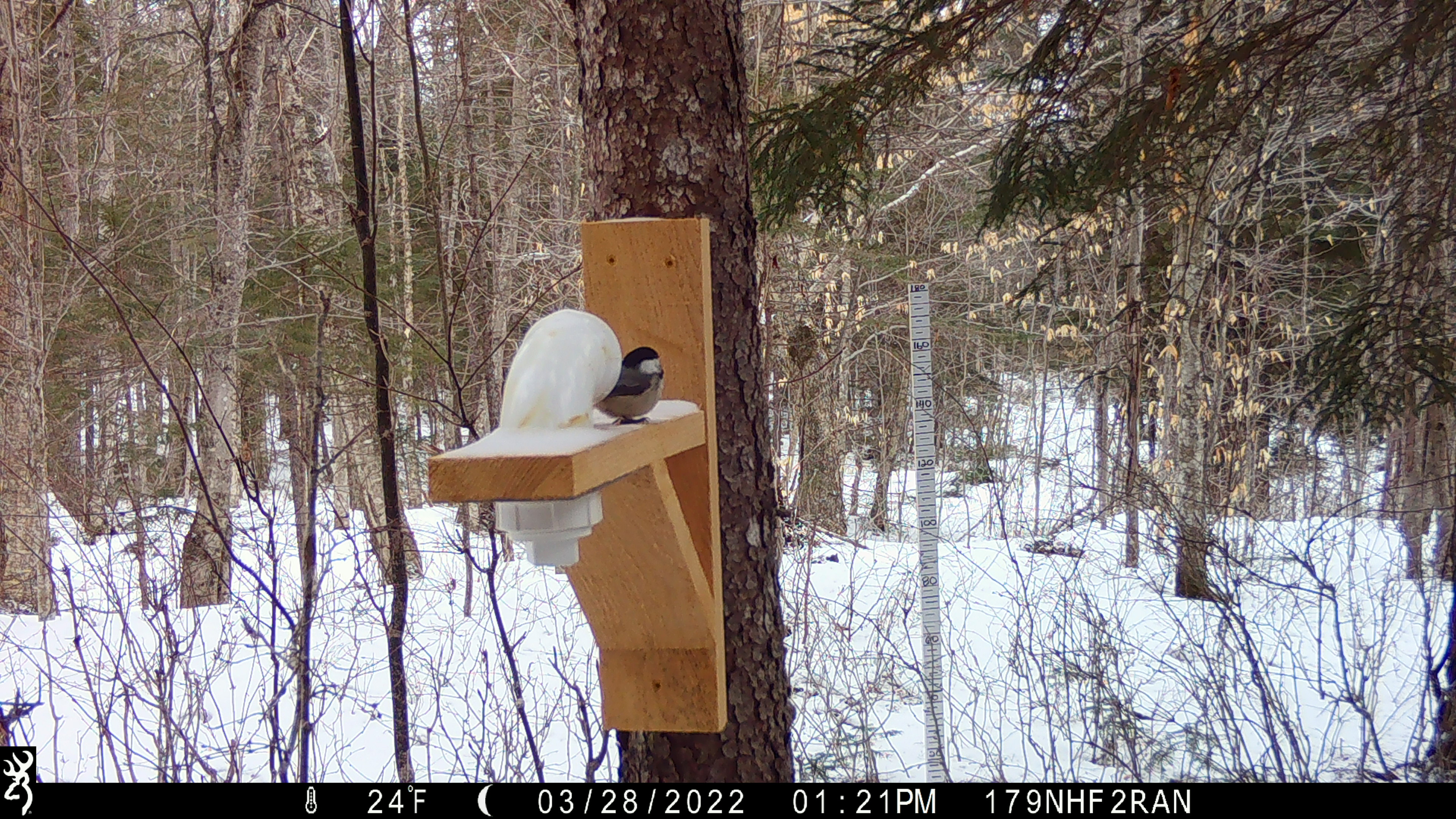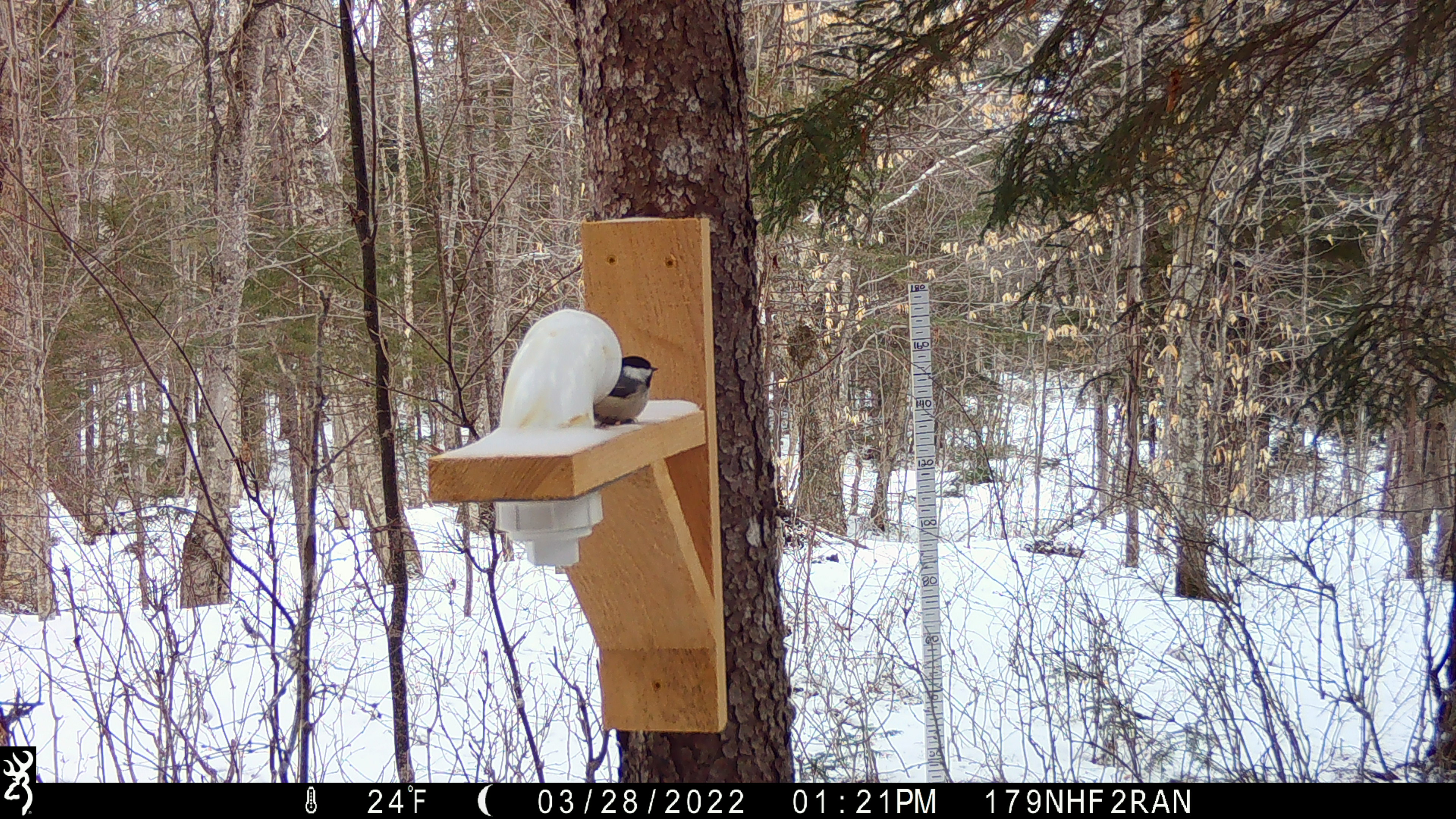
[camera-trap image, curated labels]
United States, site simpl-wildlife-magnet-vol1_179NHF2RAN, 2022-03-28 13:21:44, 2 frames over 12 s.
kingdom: Animalia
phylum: Chordata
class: Aves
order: Passeriformes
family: Sittidae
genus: Sitta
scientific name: Sitta canadensis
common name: red-breasted nuthatch